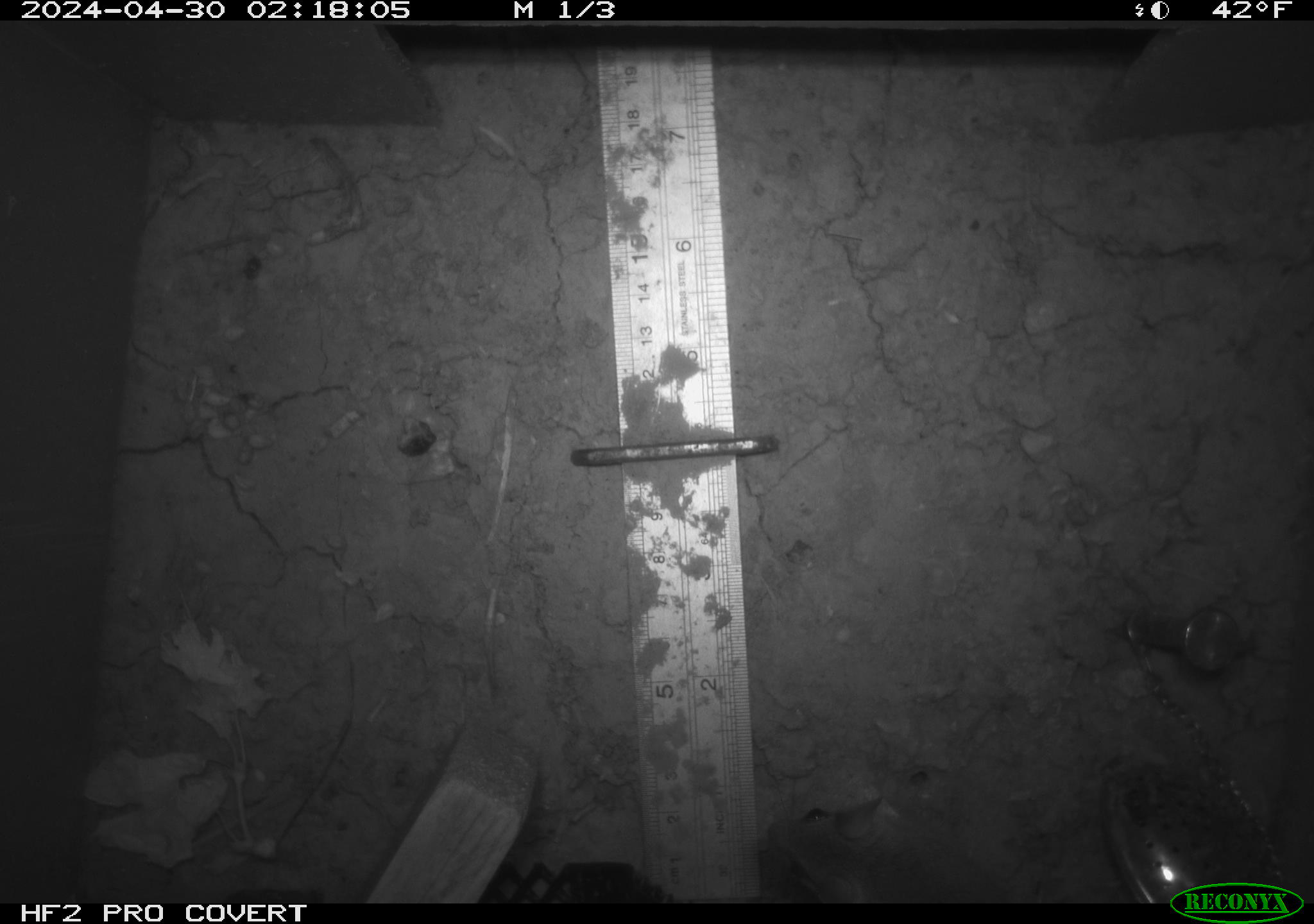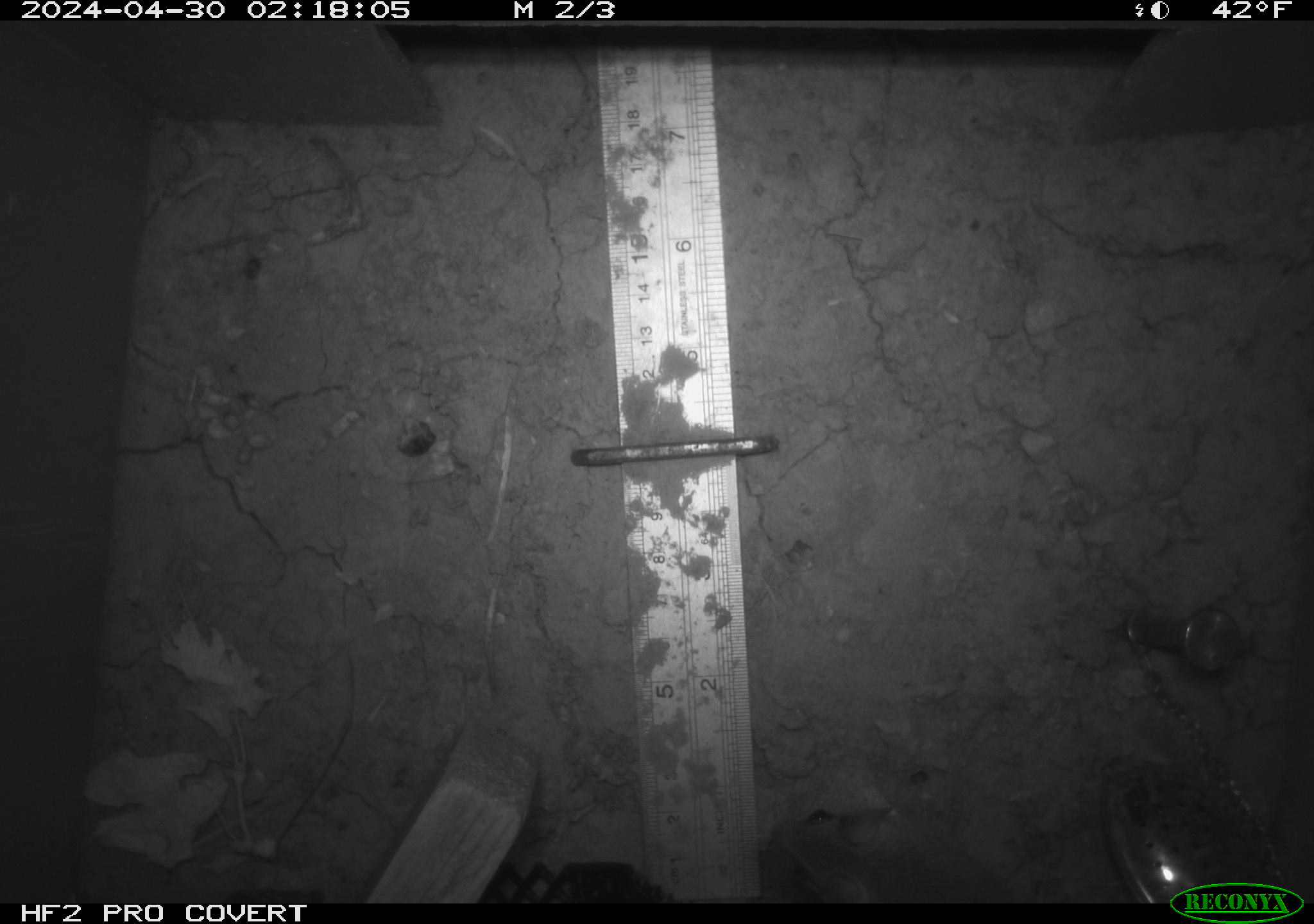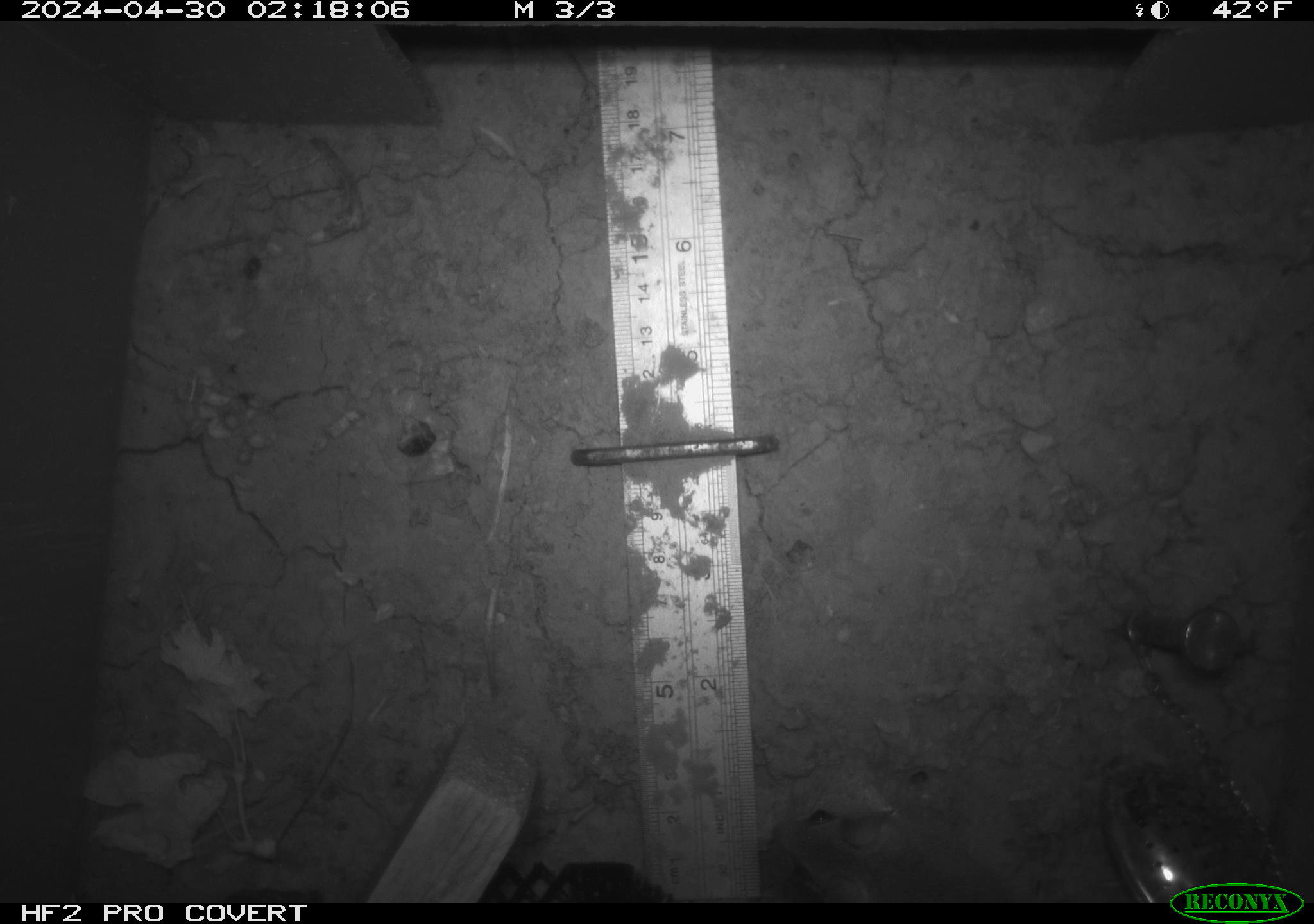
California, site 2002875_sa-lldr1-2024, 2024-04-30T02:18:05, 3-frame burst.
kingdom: Animalia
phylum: Chordata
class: Mammalia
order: Rodentia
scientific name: Rodentia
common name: mouse species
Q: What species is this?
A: Mouse species (Rodentia).